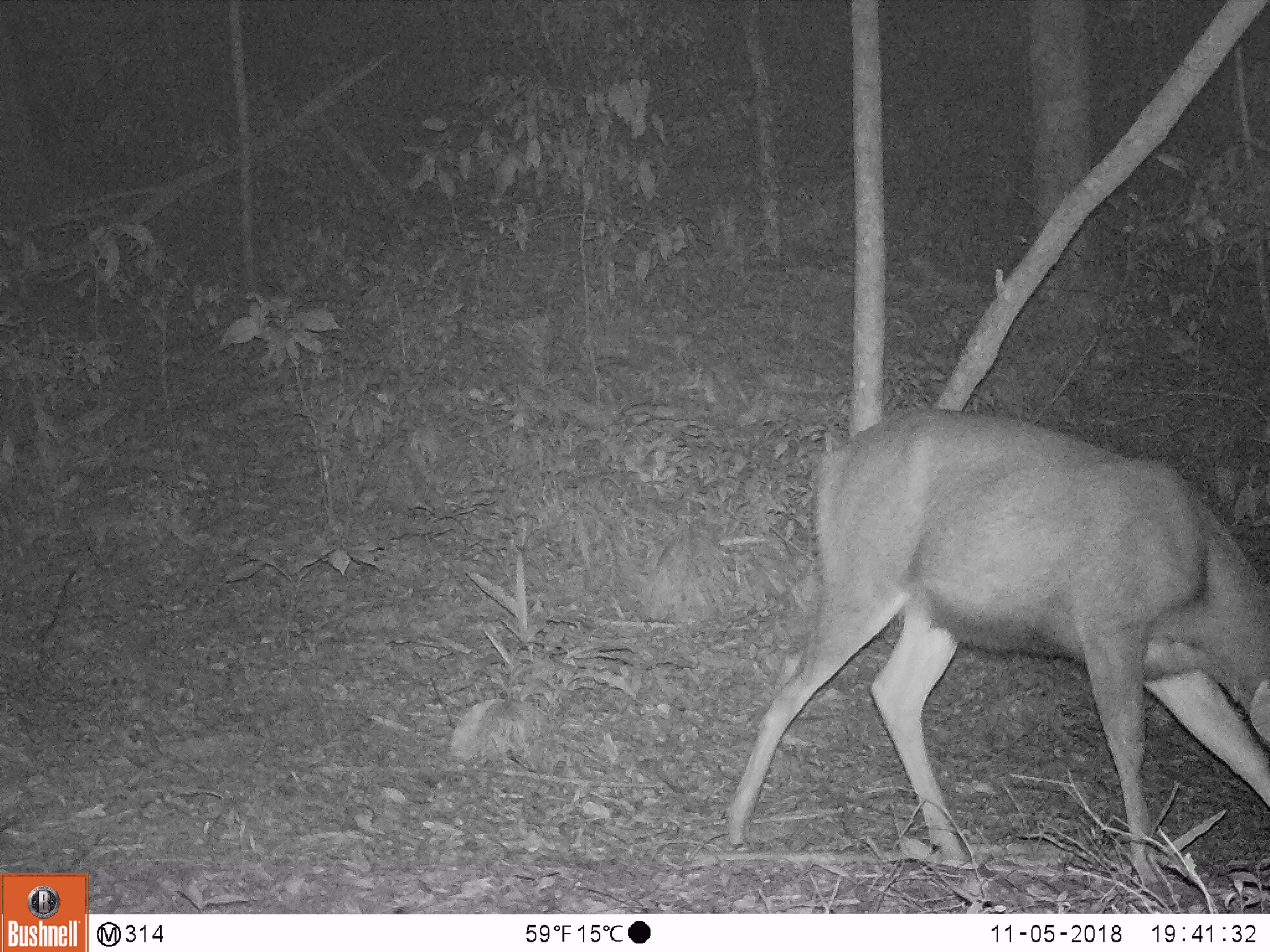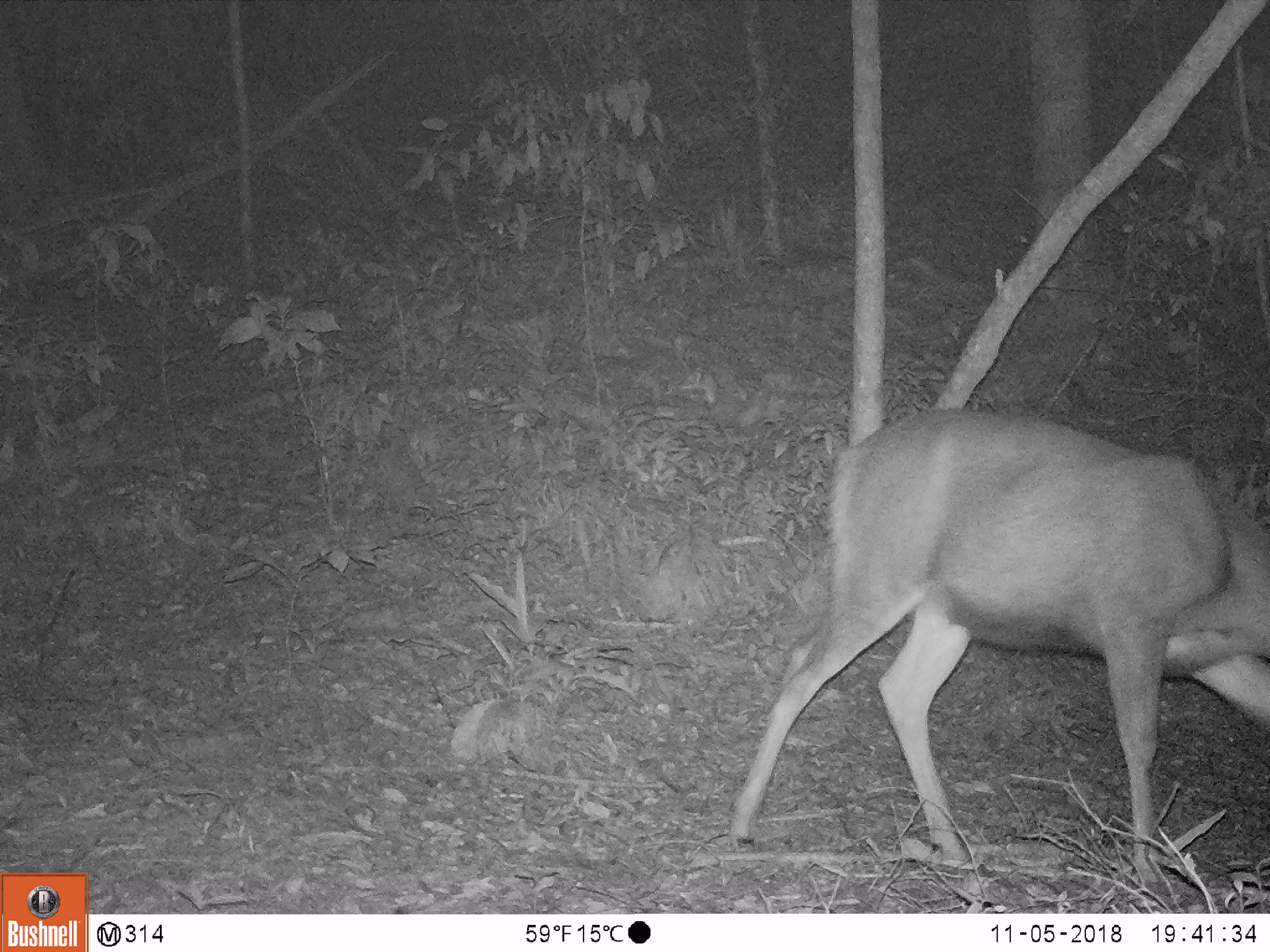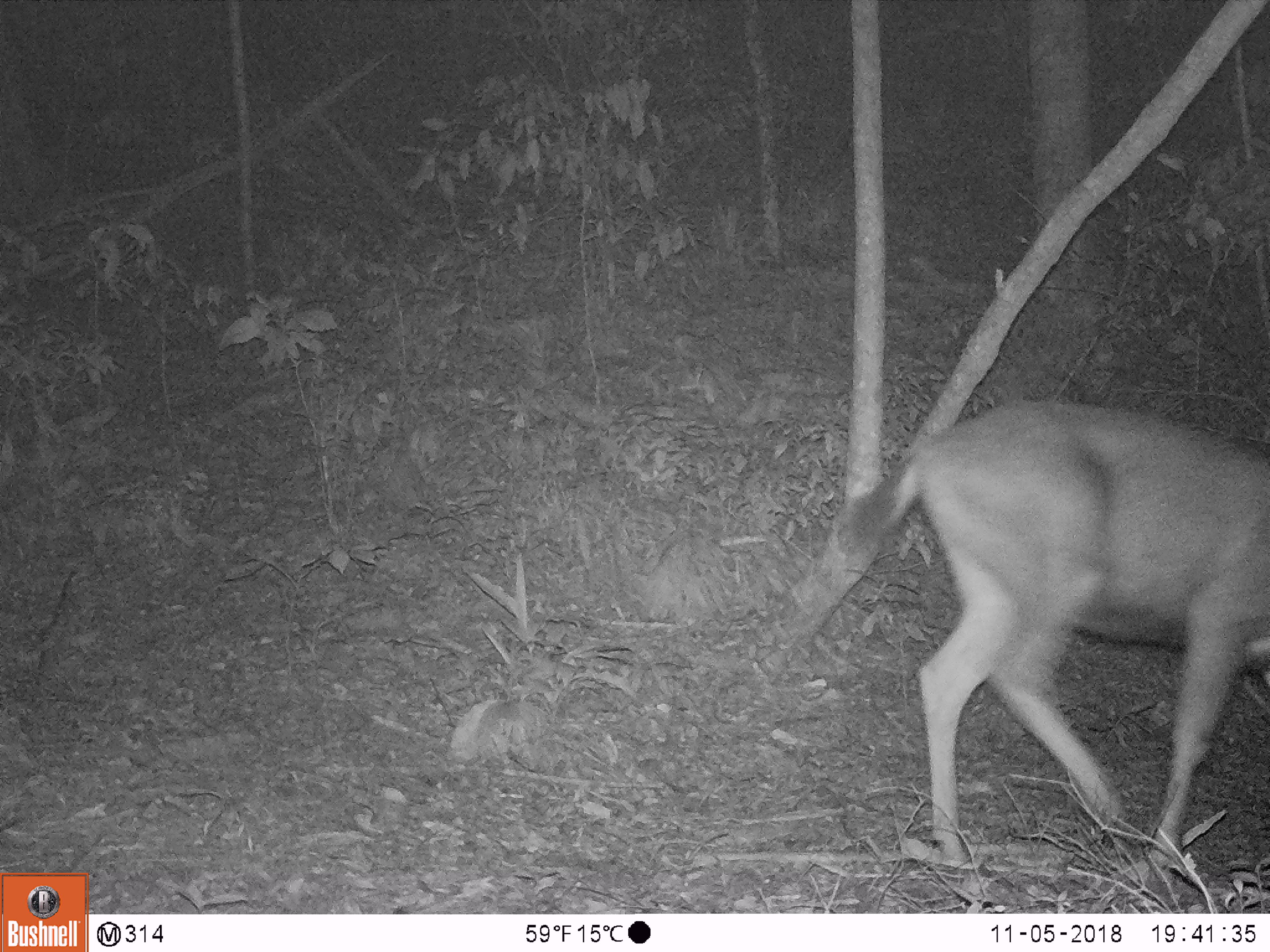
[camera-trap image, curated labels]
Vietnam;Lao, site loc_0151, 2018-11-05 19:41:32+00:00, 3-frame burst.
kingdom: Animalia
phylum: Chordata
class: Mammalia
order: Artiodactyla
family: Cervidae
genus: Rusa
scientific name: Rusa unicolor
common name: sambar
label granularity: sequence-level